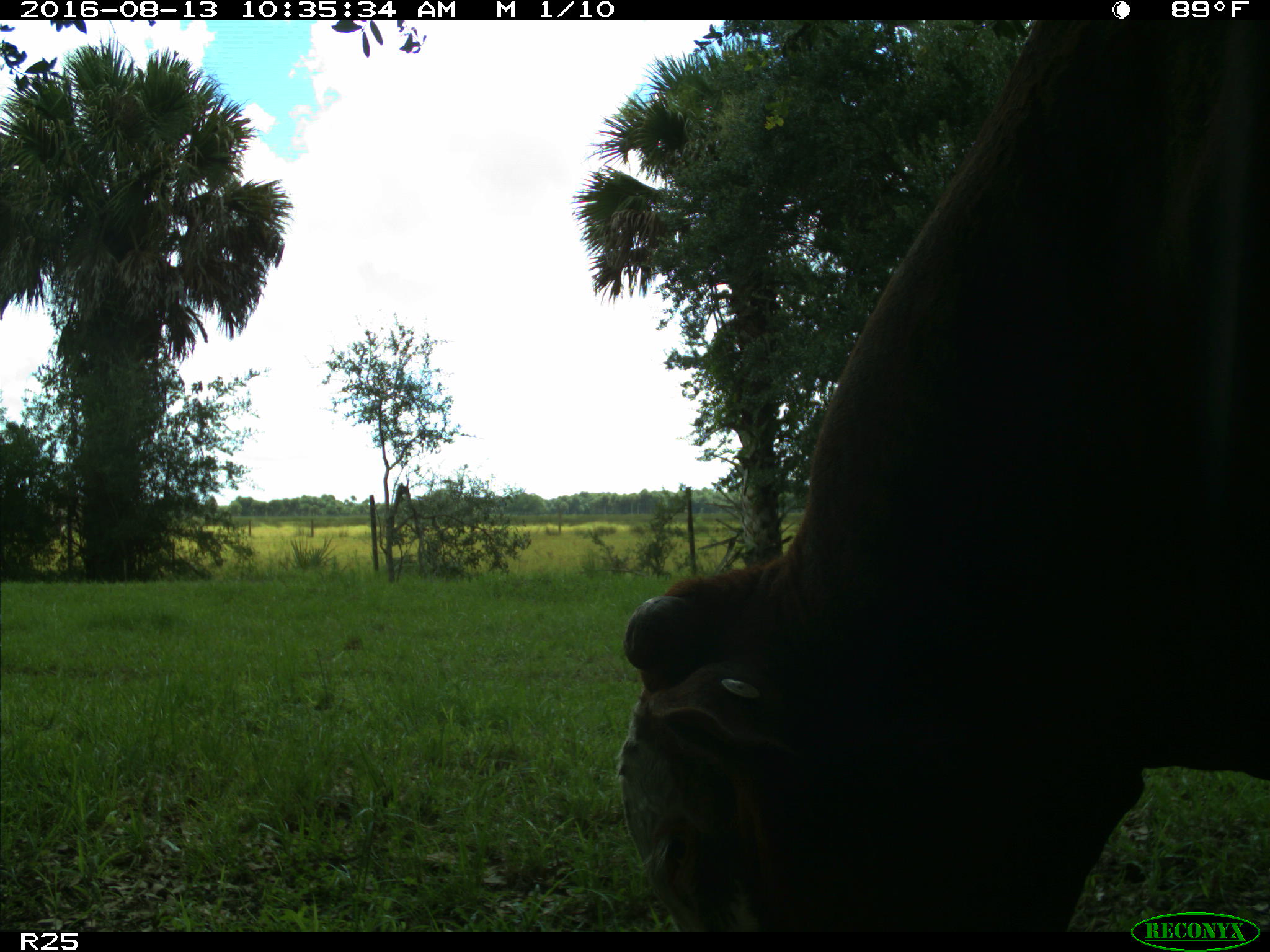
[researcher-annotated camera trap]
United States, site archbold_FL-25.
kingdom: Animalia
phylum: Chordata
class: Mammalia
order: Artiodactyla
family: Bovidae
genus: Bos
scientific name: Bos taurus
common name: domestic cow